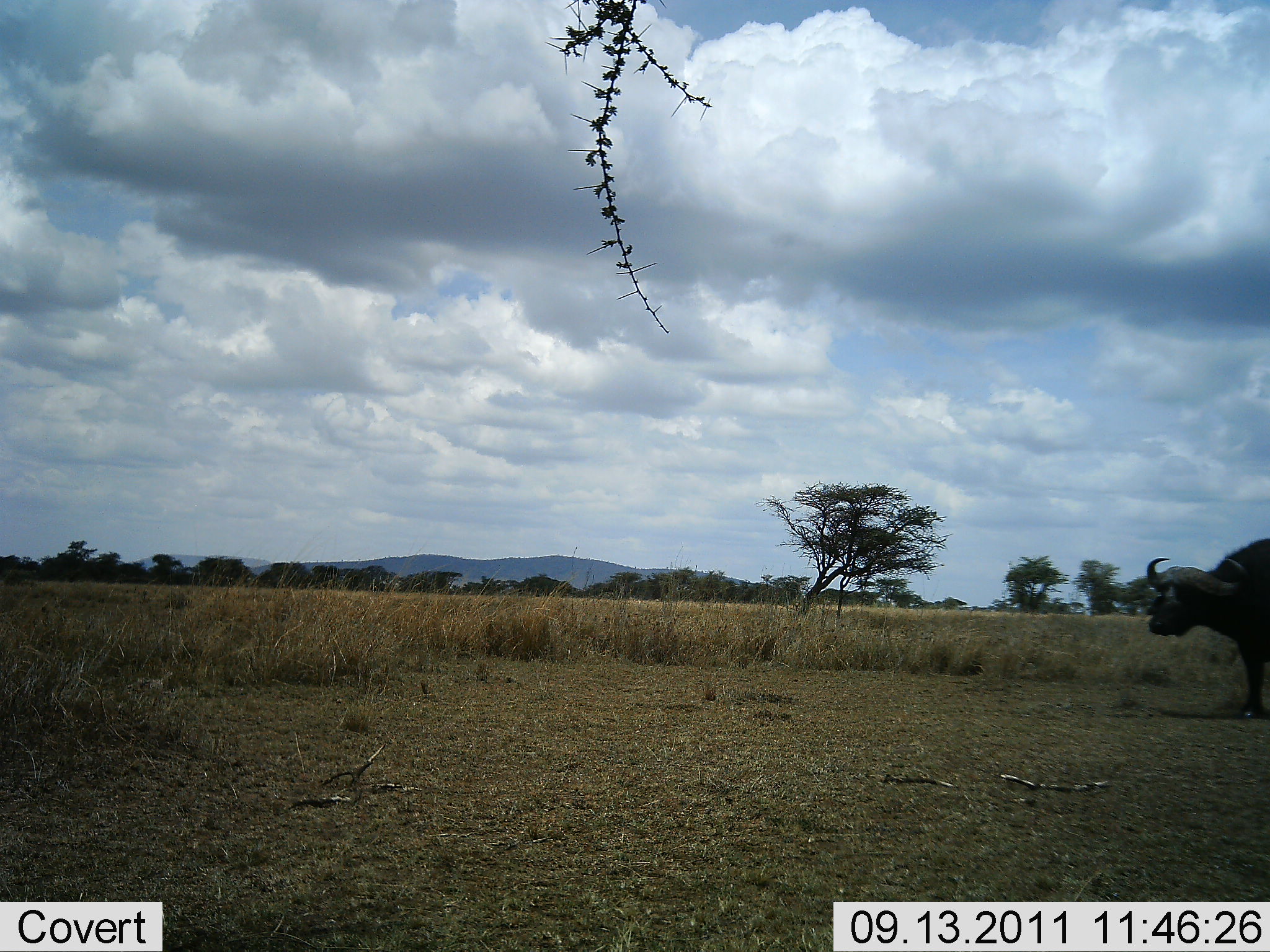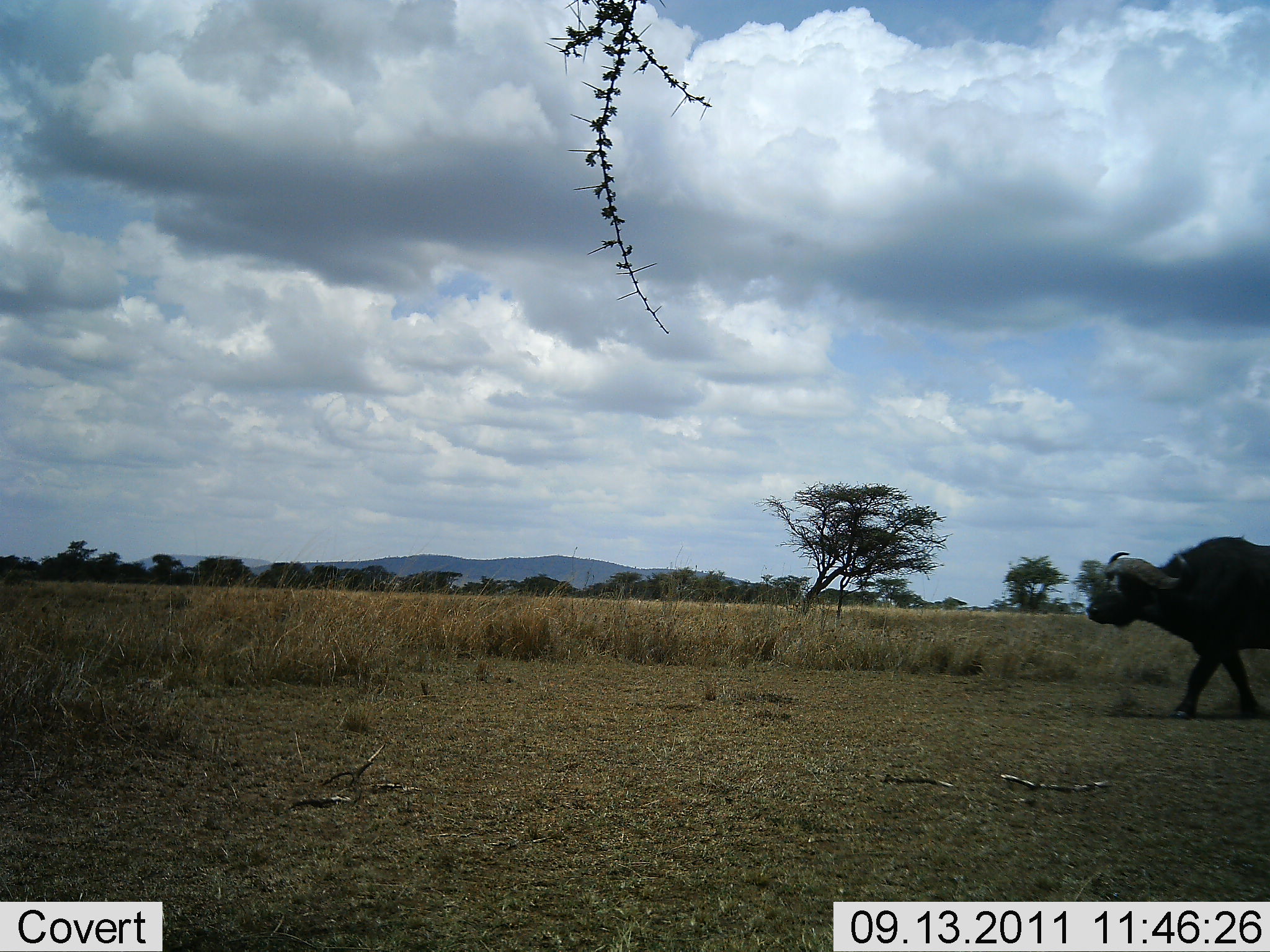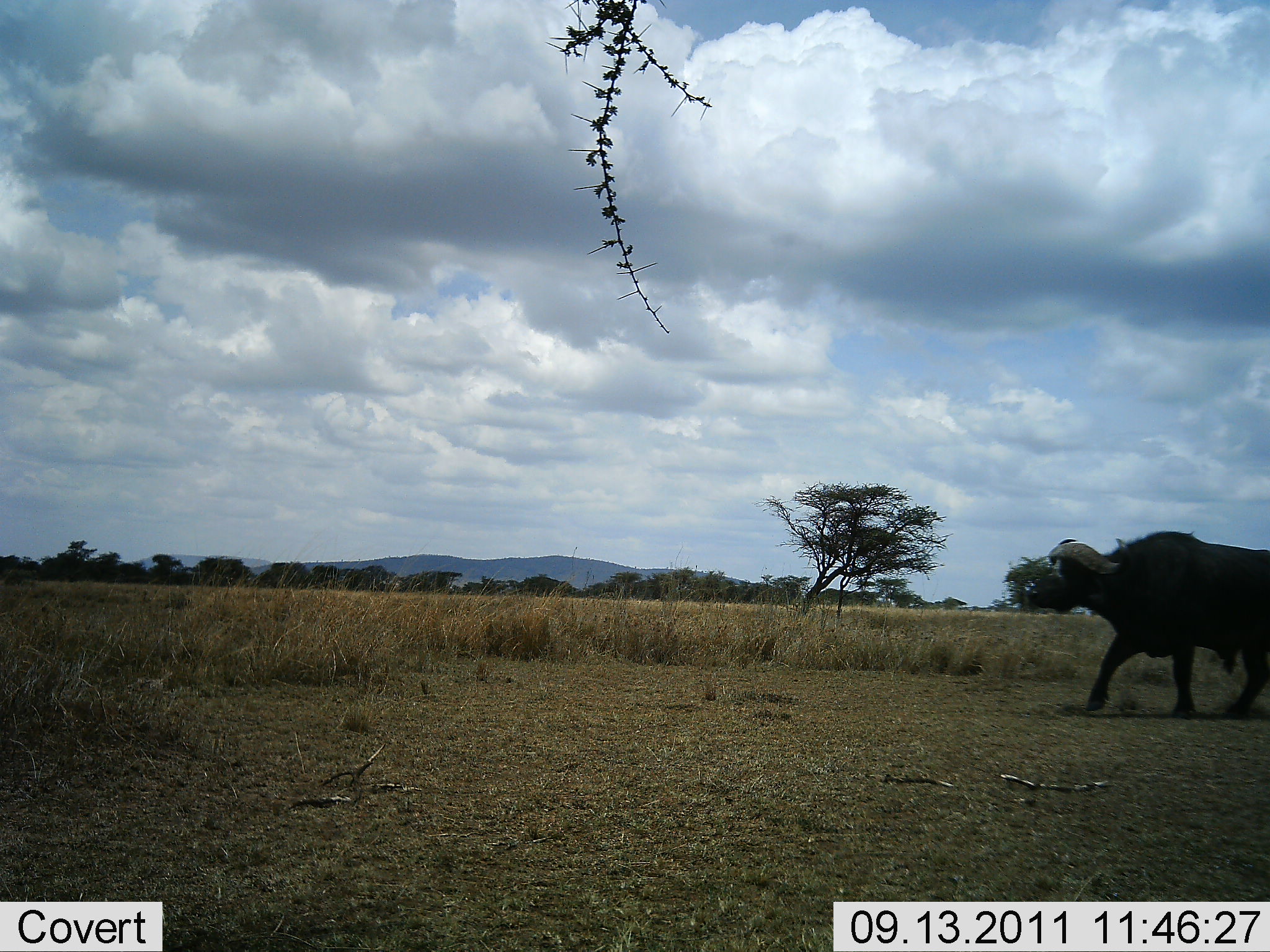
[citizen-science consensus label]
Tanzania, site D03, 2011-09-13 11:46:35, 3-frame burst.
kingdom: Animalia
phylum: Chordata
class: Mammalia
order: Artiodactyla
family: Bovidae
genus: Syncerus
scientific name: Syncerus caffer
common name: cape buffalo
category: buffalo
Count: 1.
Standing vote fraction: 0%.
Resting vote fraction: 0%.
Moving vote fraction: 100%.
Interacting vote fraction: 0%.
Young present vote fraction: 0%.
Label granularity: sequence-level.